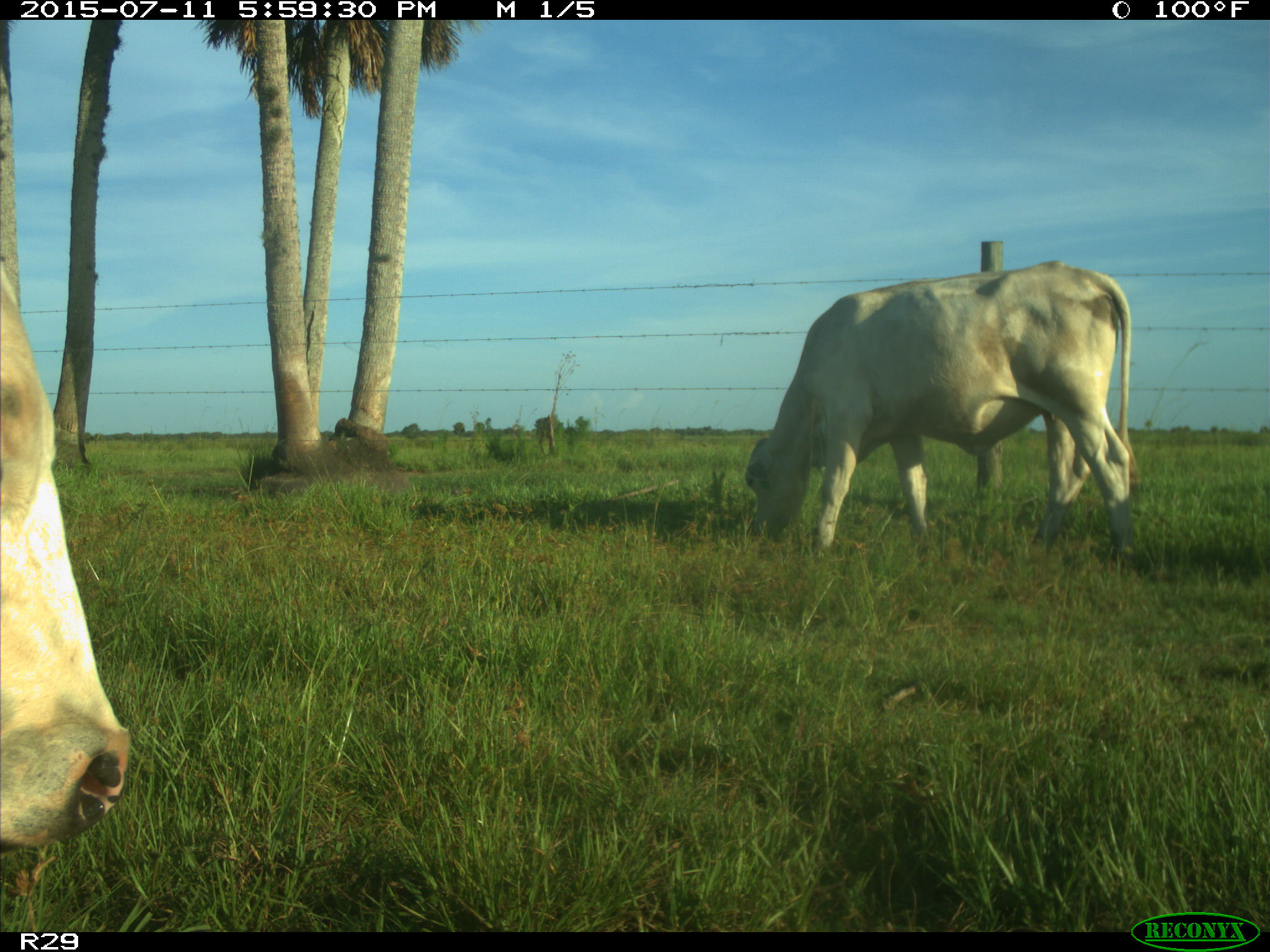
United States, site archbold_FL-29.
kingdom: Animalia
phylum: Chordata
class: Mammalia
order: Artiodactyla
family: Bovidae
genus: Bos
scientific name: Bos taurus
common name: domestic cow